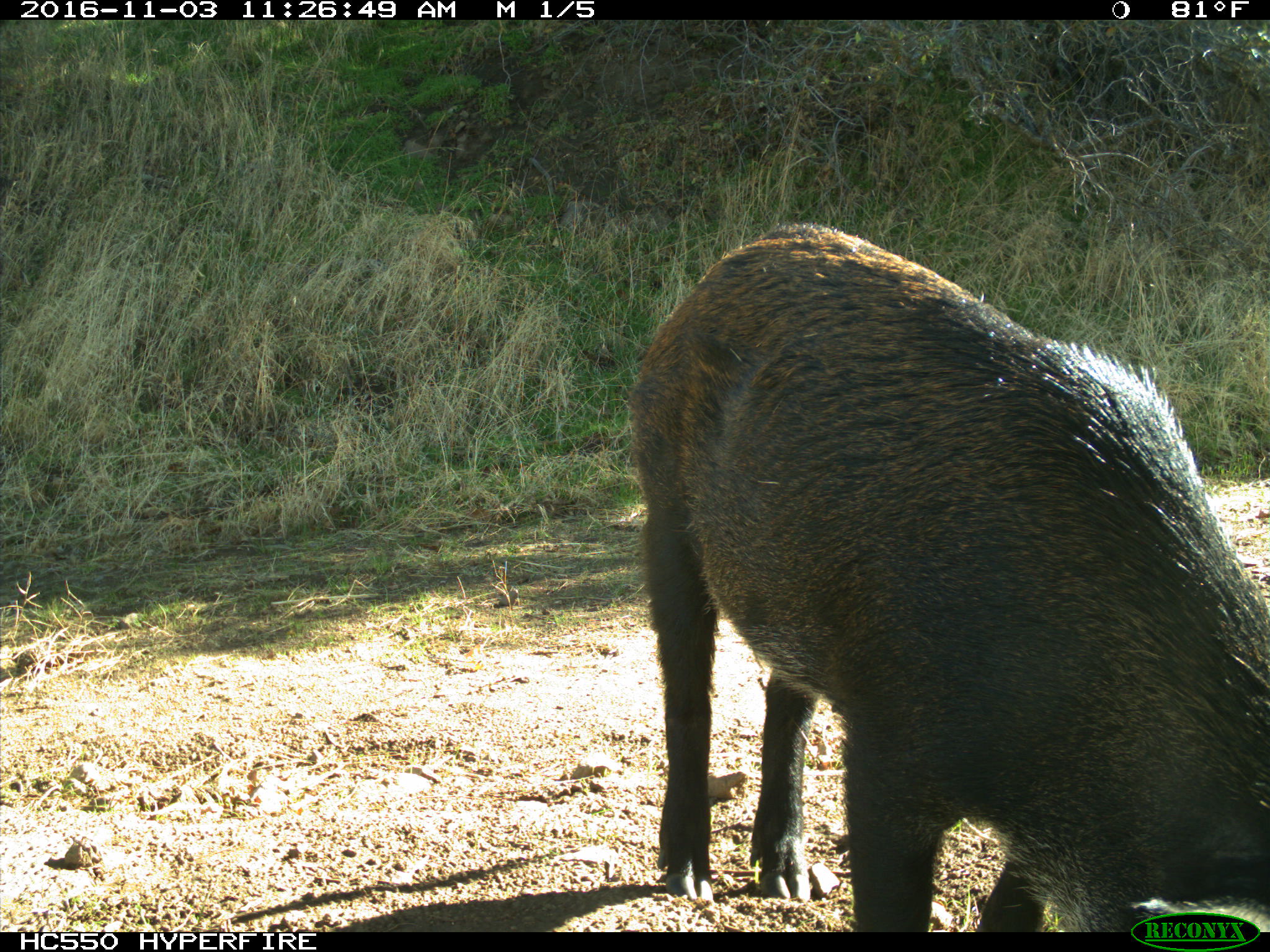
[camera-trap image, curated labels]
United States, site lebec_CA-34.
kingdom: Animalia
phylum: Chordata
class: Mammalia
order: Artiodactyla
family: Suidae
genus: Sus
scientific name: Sus scrofa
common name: wild boar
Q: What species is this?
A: Sus scrofa (wild boar).